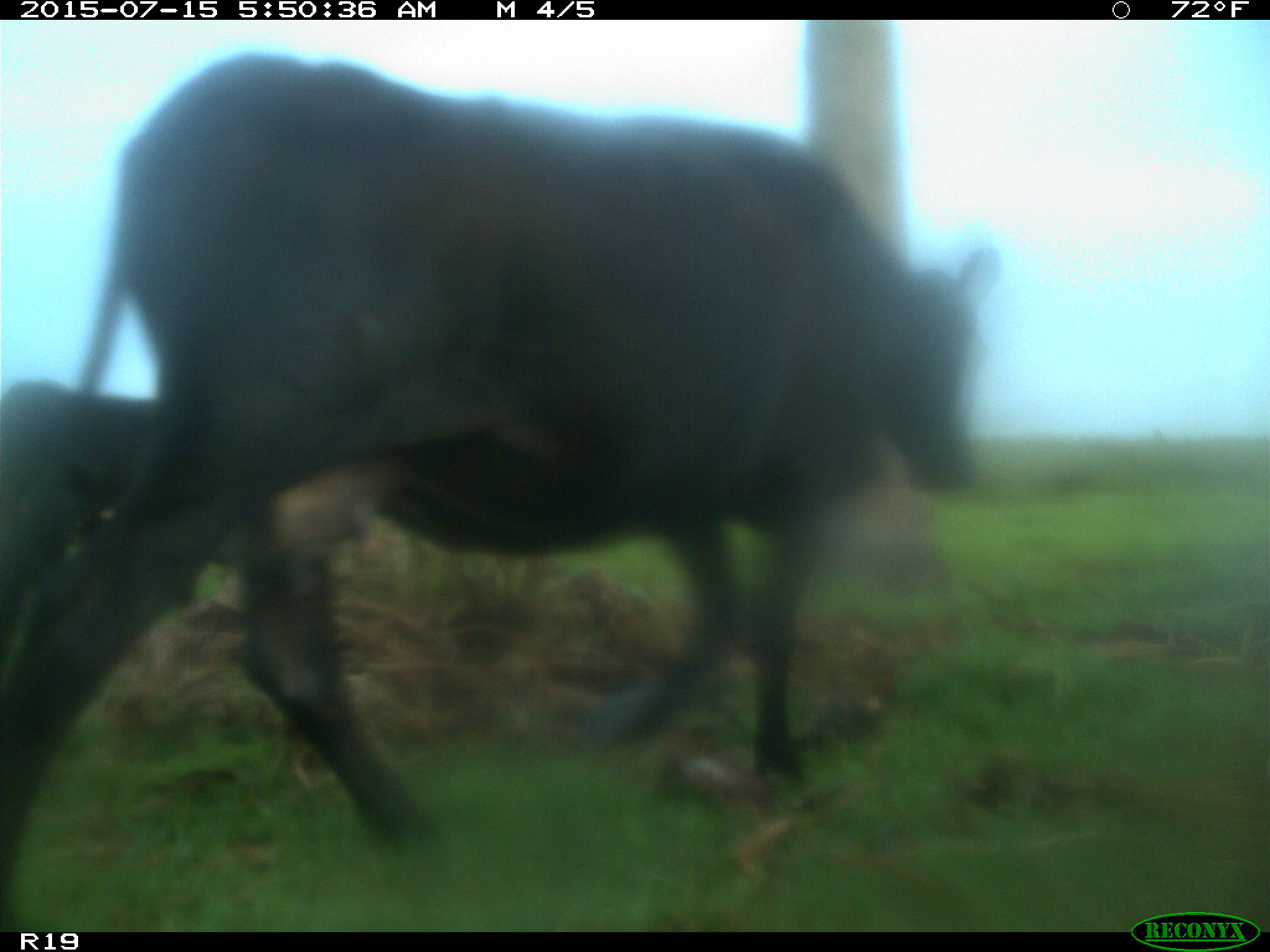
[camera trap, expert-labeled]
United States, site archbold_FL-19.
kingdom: Animalia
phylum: Chordata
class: Mammalia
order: Artiodactyla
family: Bovidae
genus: Bos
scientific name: Bos taurus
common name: domestic cow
Bos taurus (domestic cow).